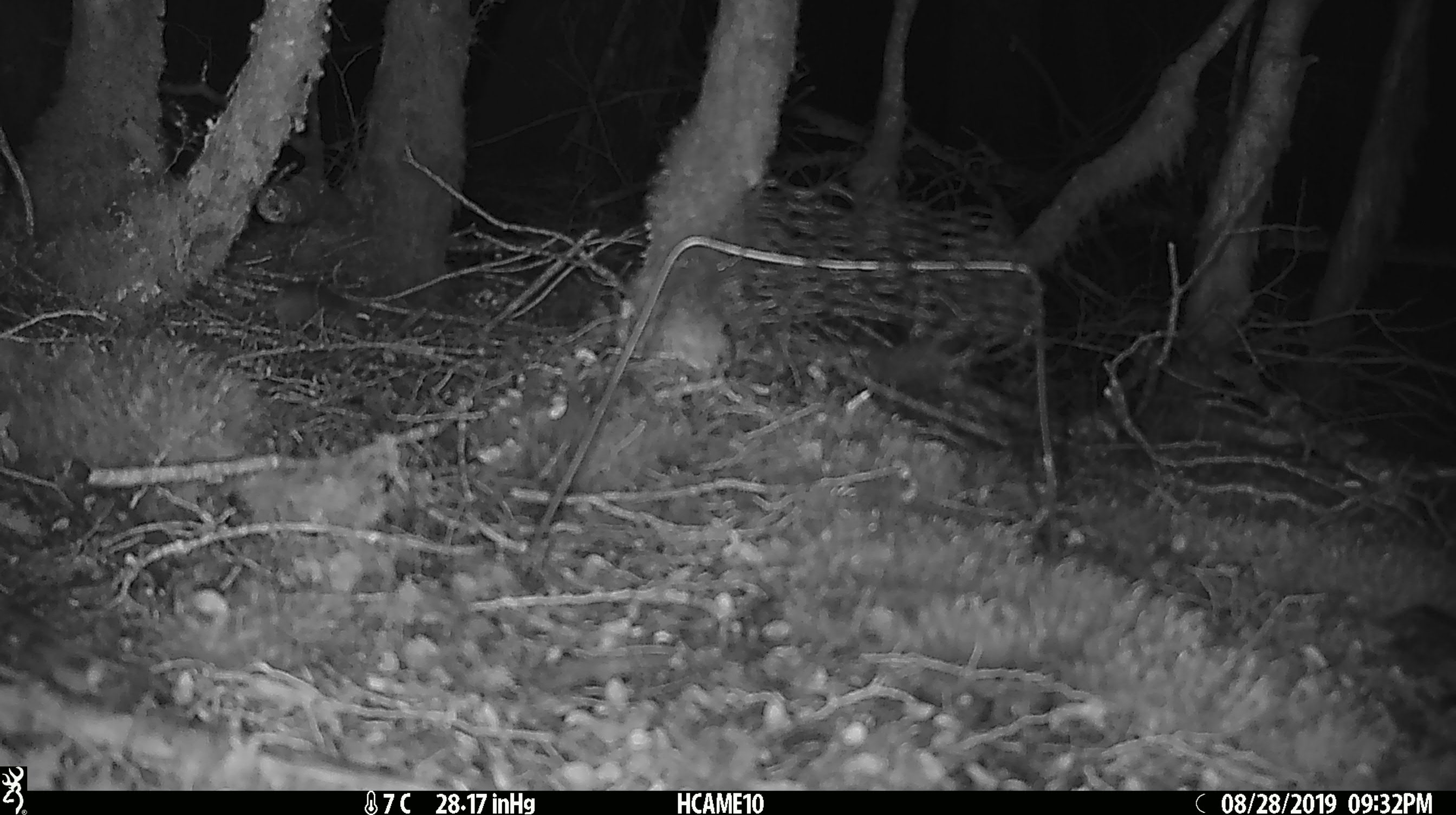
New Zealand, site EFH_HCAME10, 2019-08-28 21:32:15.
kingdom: Animalia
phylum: Chordata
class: Mammalia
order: Rodentia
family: Muridae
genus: Mus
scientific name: Mus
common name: mouse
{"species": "mouse (Mus)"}